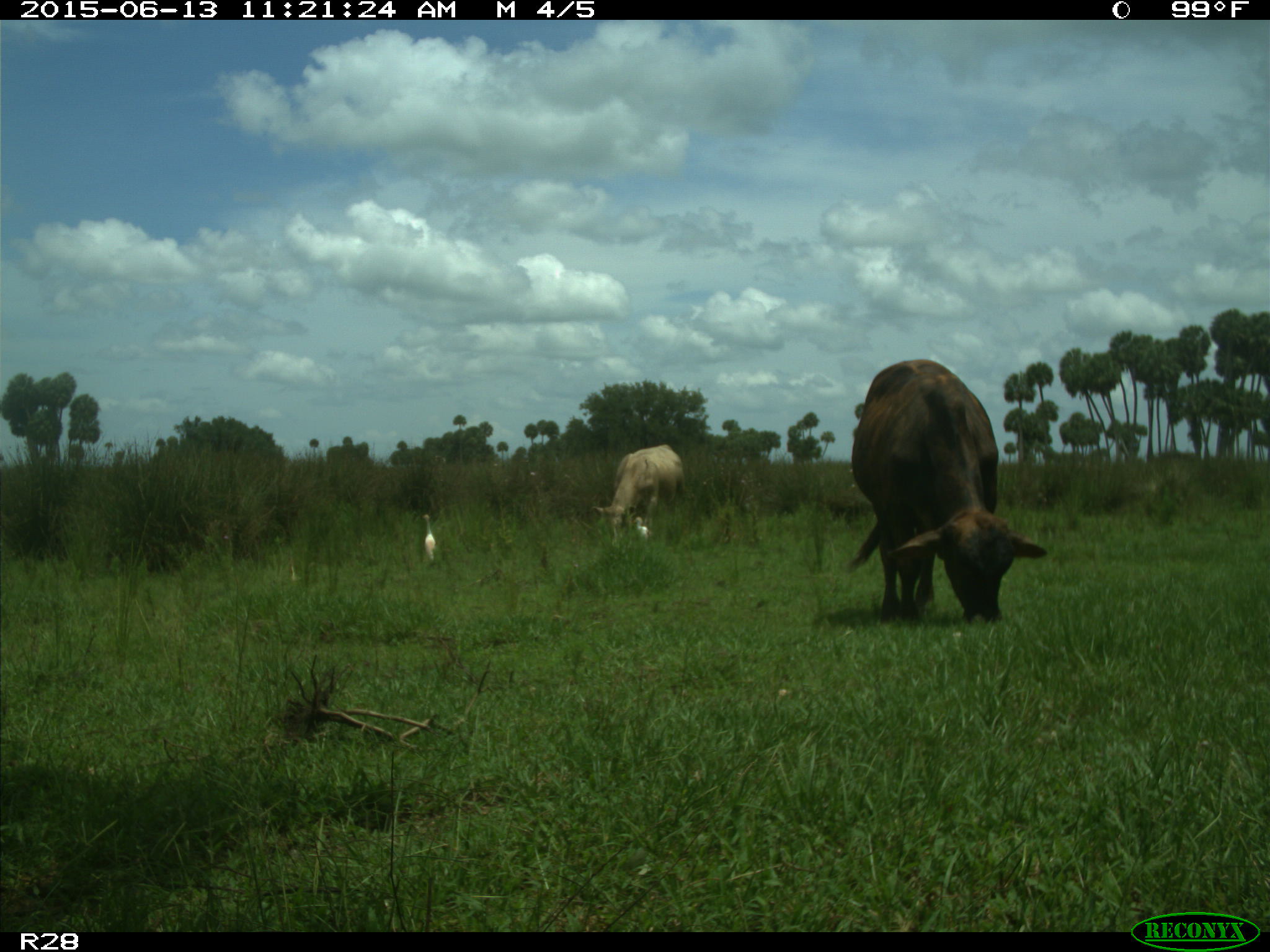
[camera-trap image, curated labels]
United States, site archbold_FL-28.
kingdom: Animalia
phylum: Chordata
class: Mammalia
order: Artiodactyla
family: Bovidae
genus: Bos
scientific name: Bos taurus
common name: domestic cow